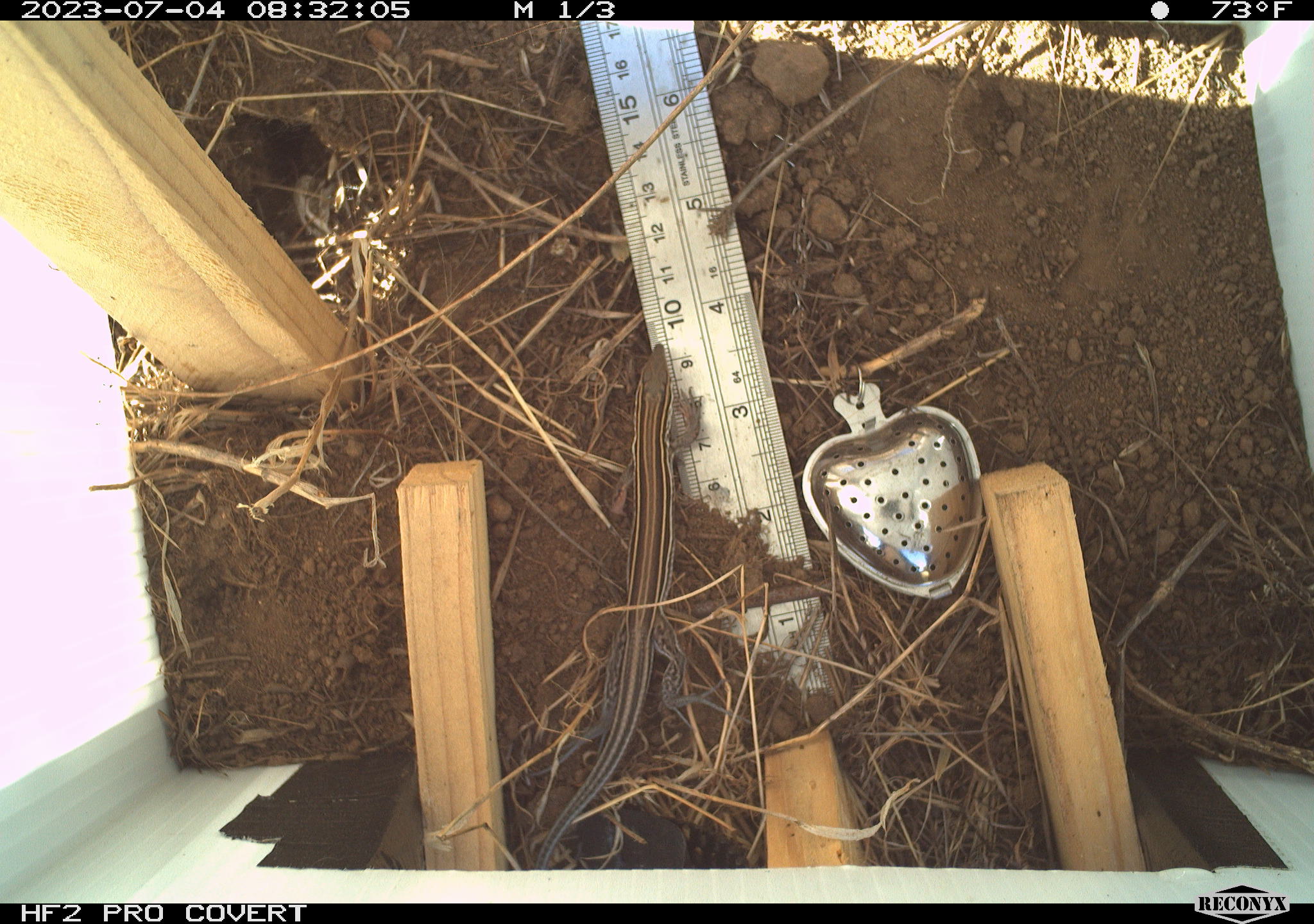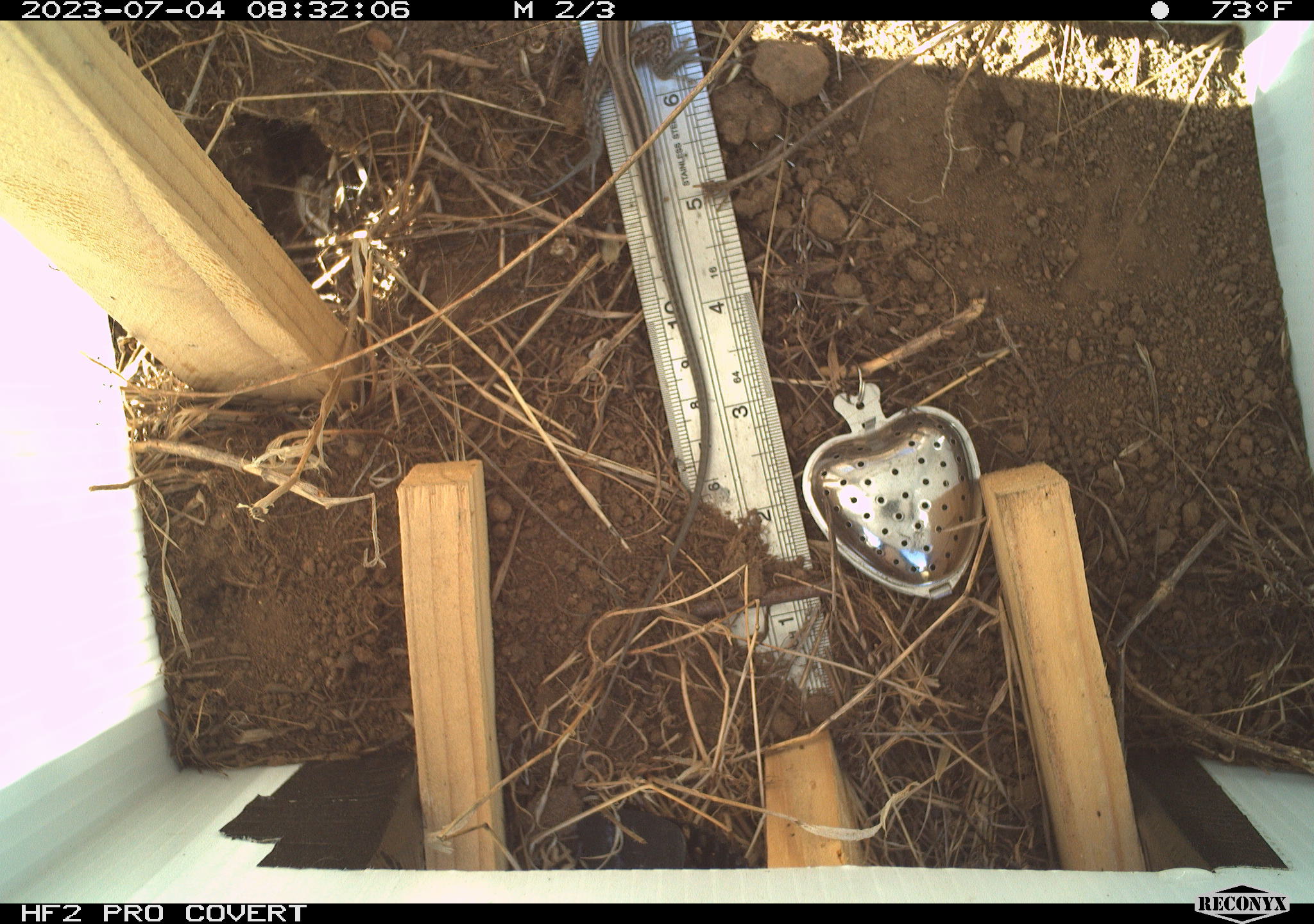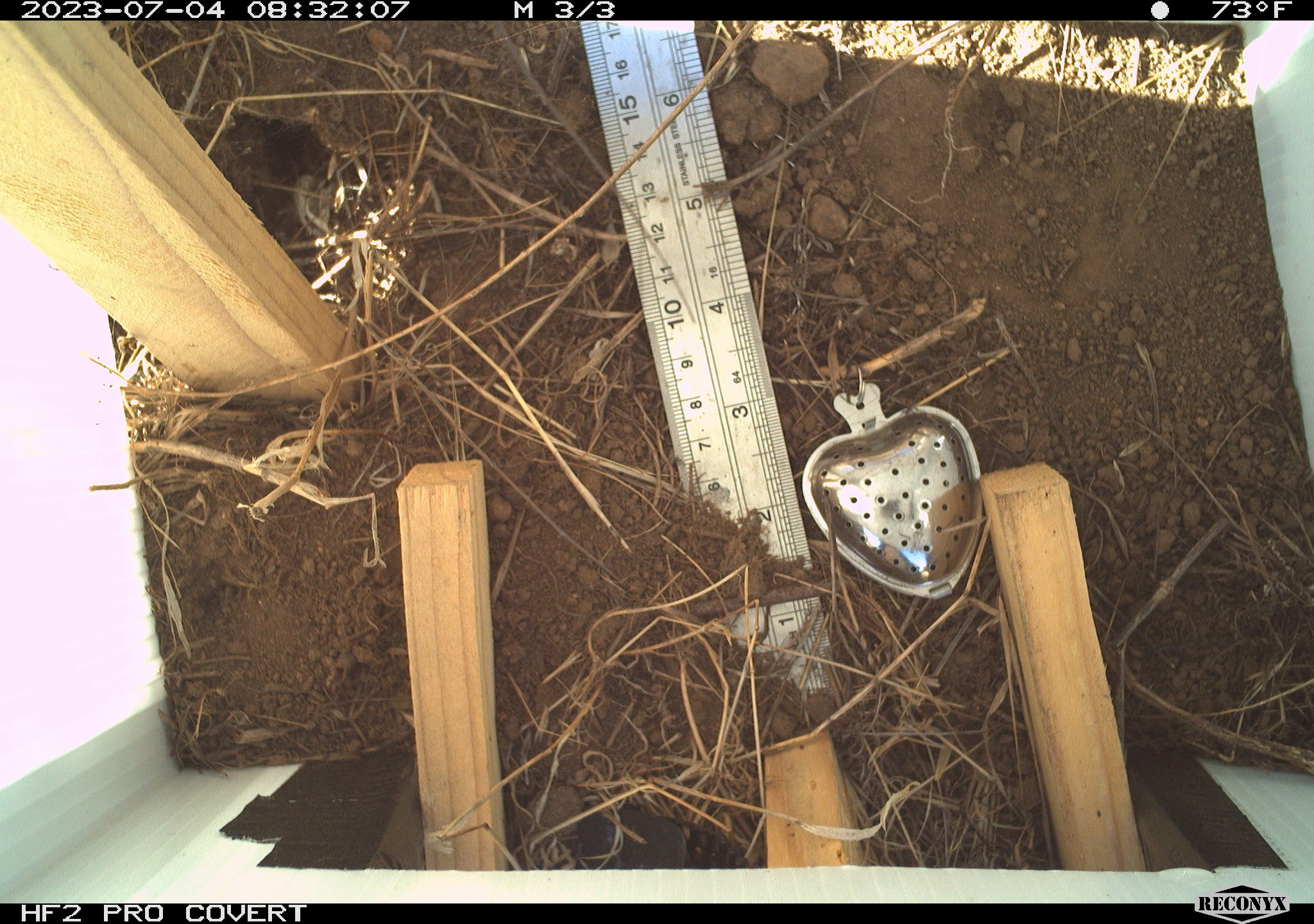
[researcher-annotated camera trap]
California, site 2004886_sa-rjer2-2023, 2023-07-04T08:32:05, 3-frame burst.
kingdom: Animalia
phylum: Chordata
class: Reptilia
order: Squamata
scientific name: Squamata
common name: lizards and snakes